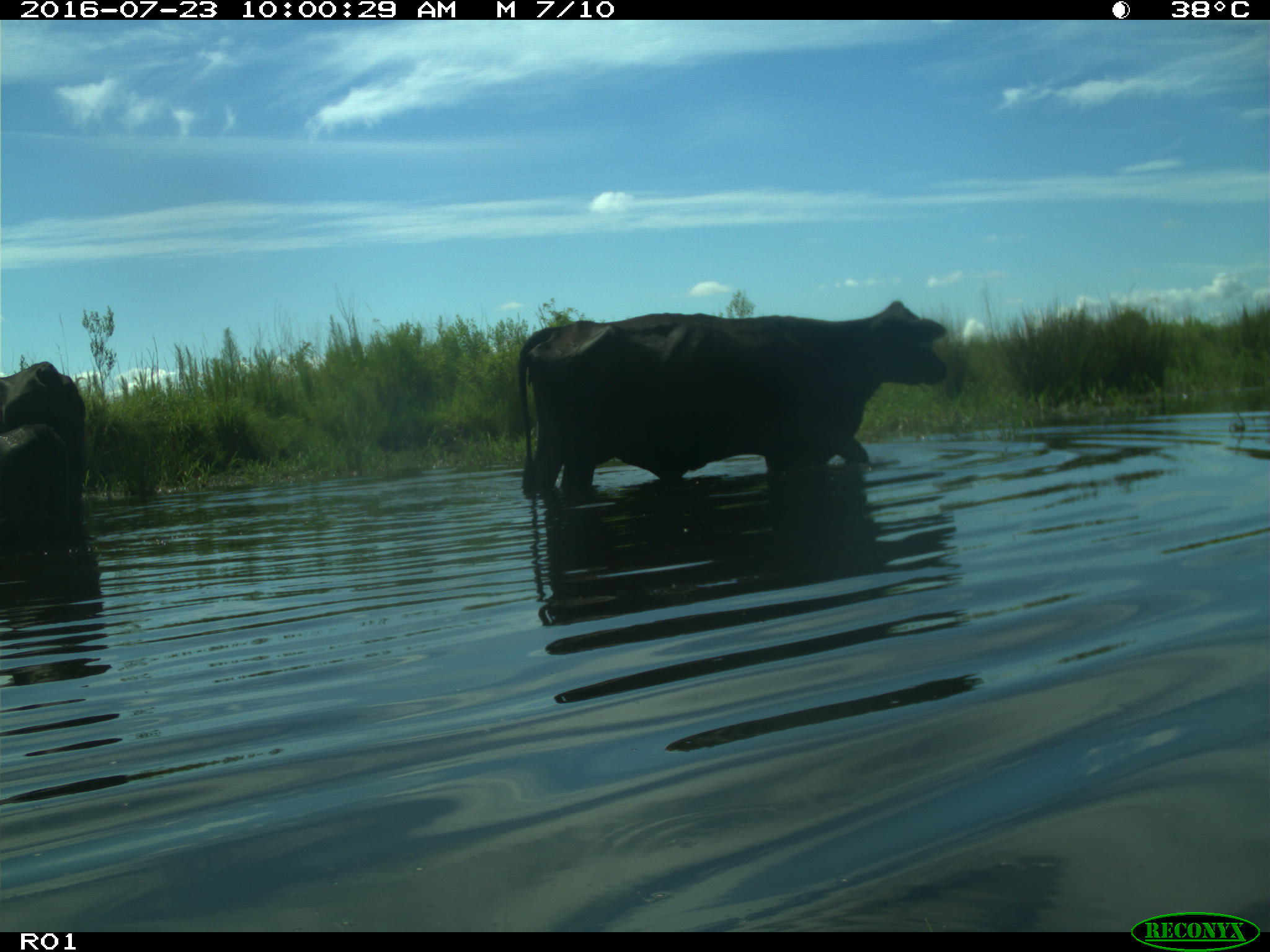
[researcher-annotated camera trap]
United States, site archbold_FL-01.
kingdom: Animalia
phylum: Chordata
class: Mammalia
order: Artiodactyla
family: Bovidae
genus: Bos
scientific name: Bos taurus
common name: domestic cow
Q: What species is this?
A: Bos taurus (domestic cow).